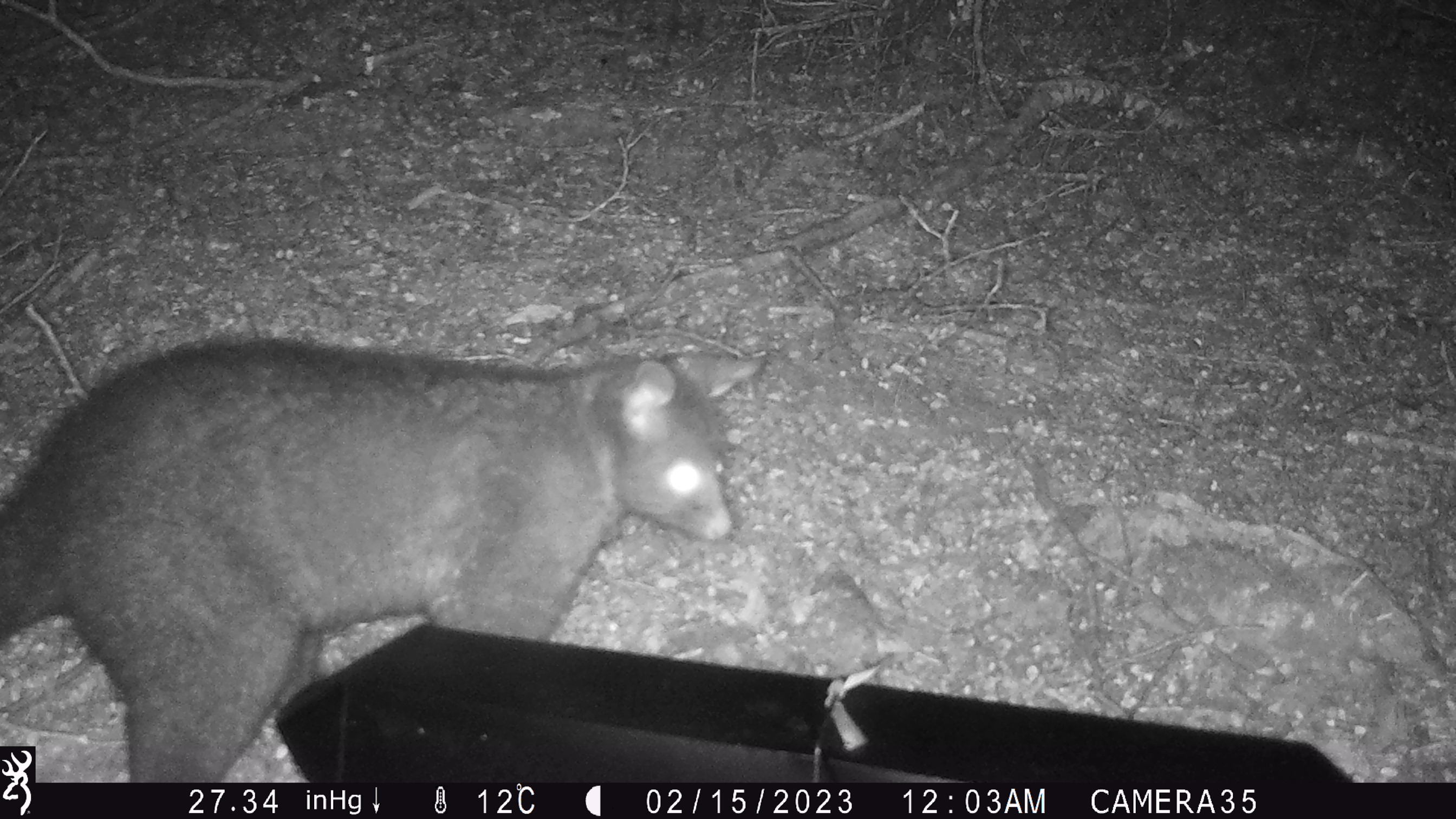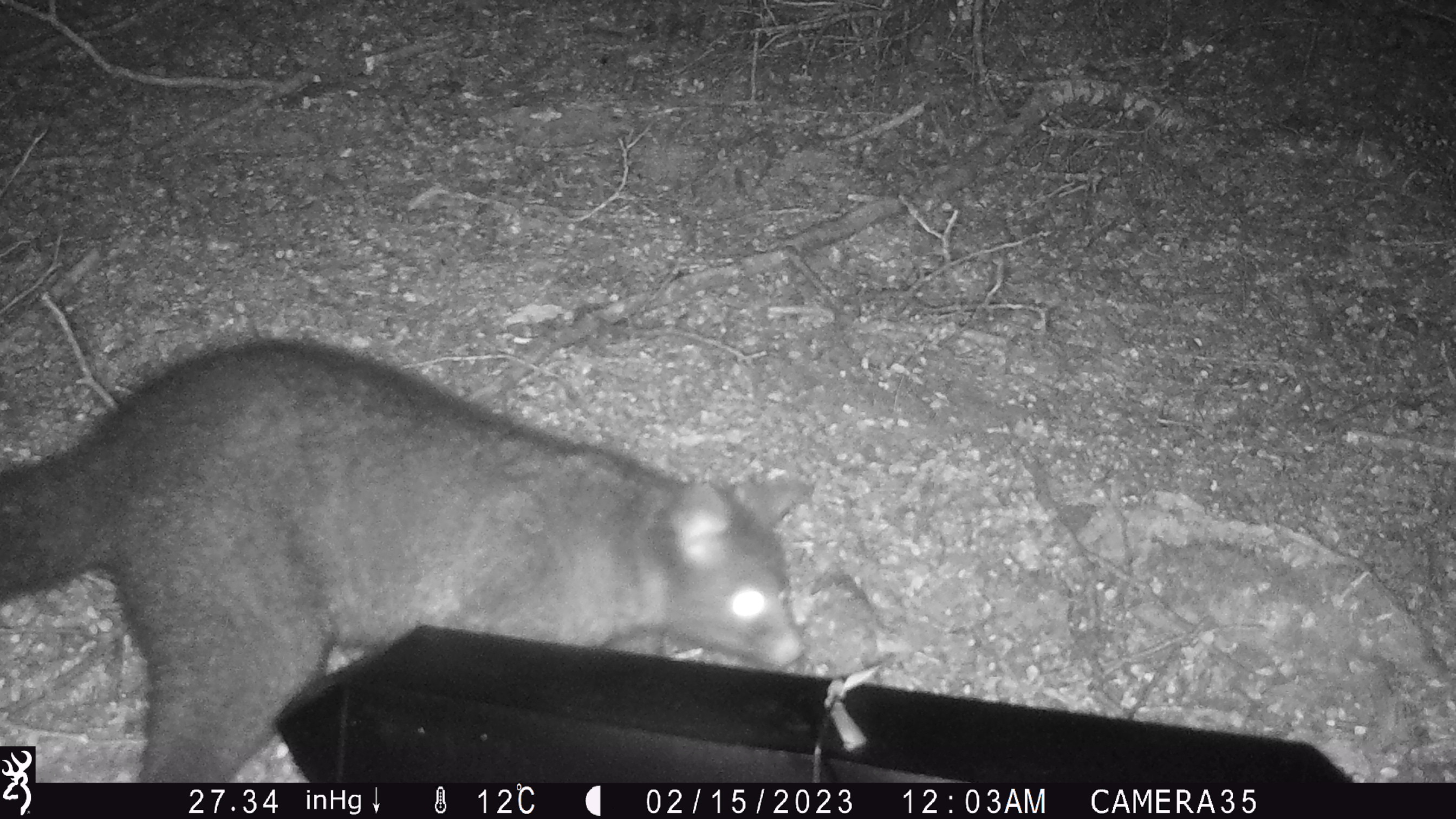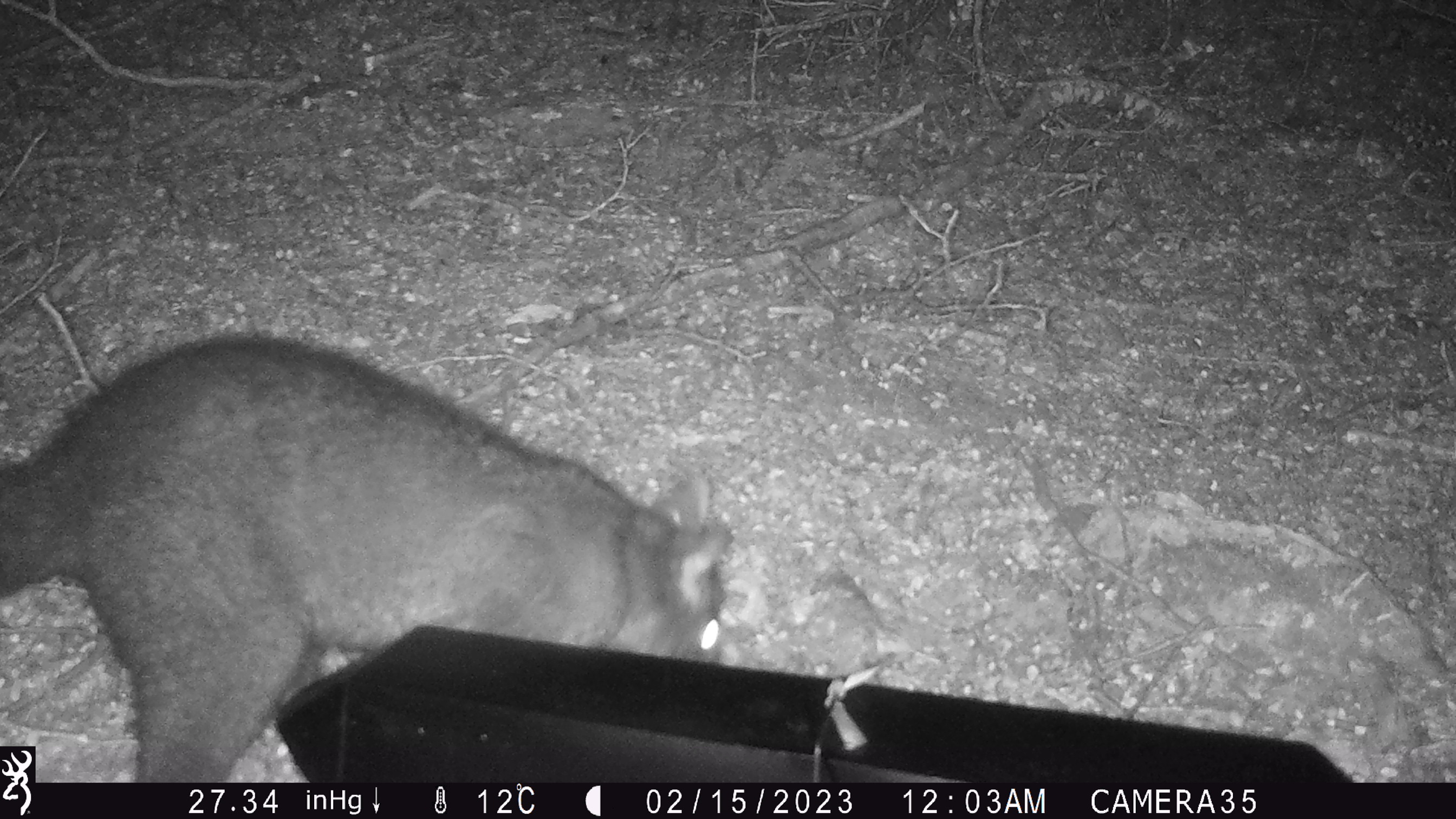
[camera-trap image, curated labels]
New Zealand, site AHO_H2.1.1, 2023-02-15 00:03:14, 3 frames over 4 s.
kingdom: Animalia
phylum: Chordata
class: Mammalia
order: Carnivora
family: Mustelidae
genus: Mustela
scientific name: Mustela erminea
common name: stoat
Stoat (Mustela erminea).